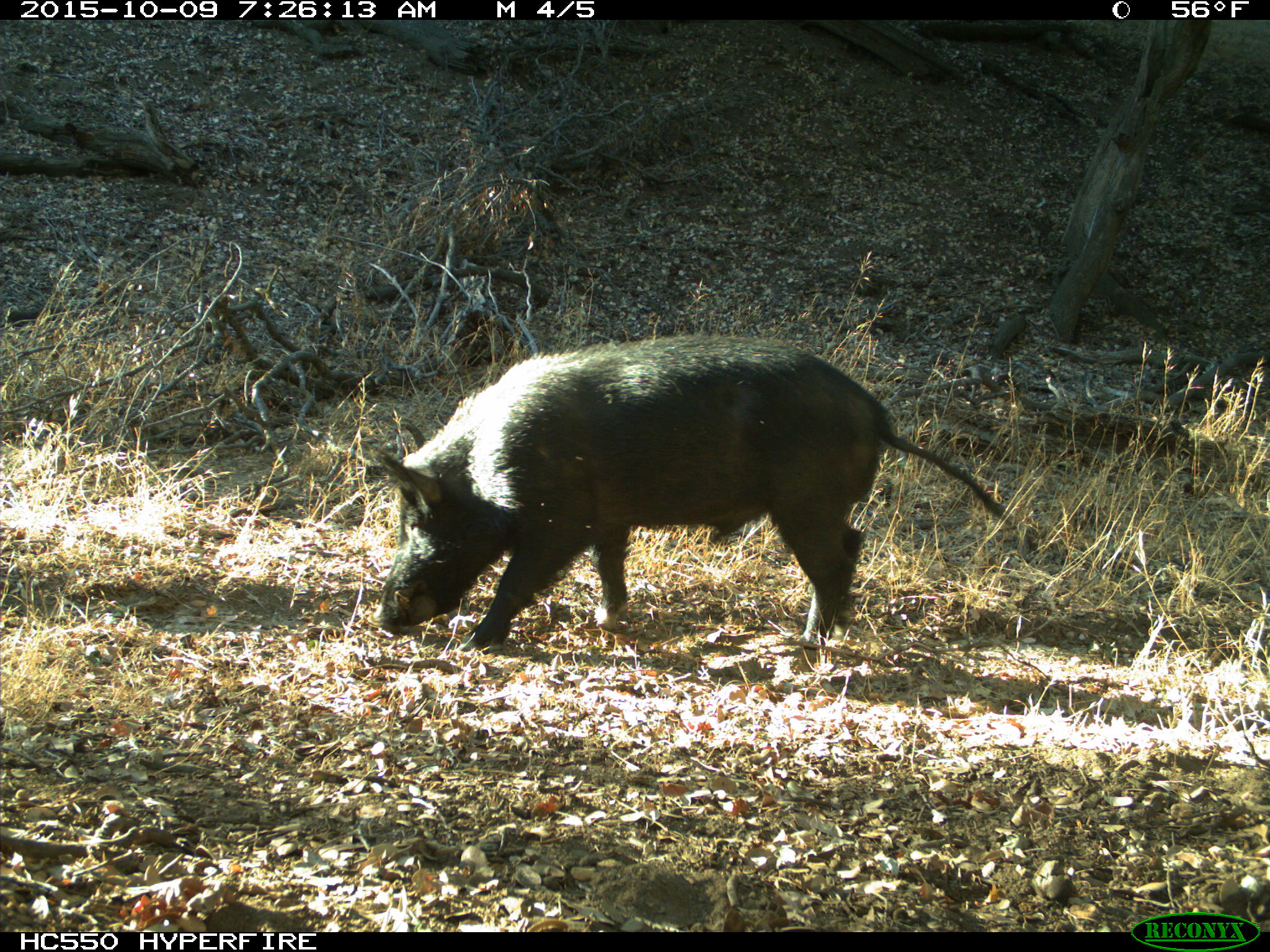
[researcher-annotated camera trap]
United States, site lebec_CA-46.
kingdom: Animalia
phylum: Chordata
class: Mammalia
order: Artiodactyla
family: Suidae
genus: Sus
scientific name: Sus scrofa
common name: wild boar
Sus scrofa (wild boar).